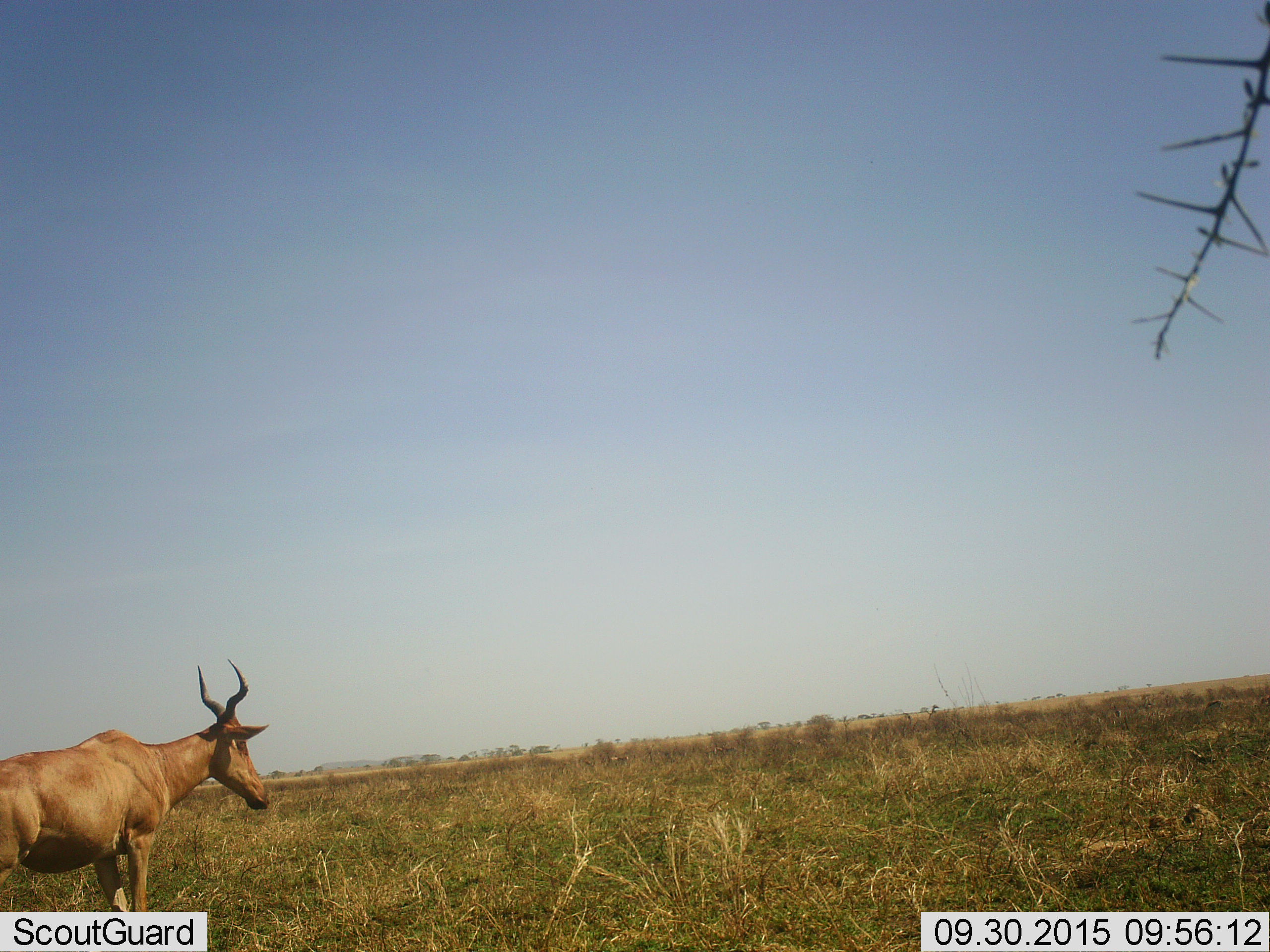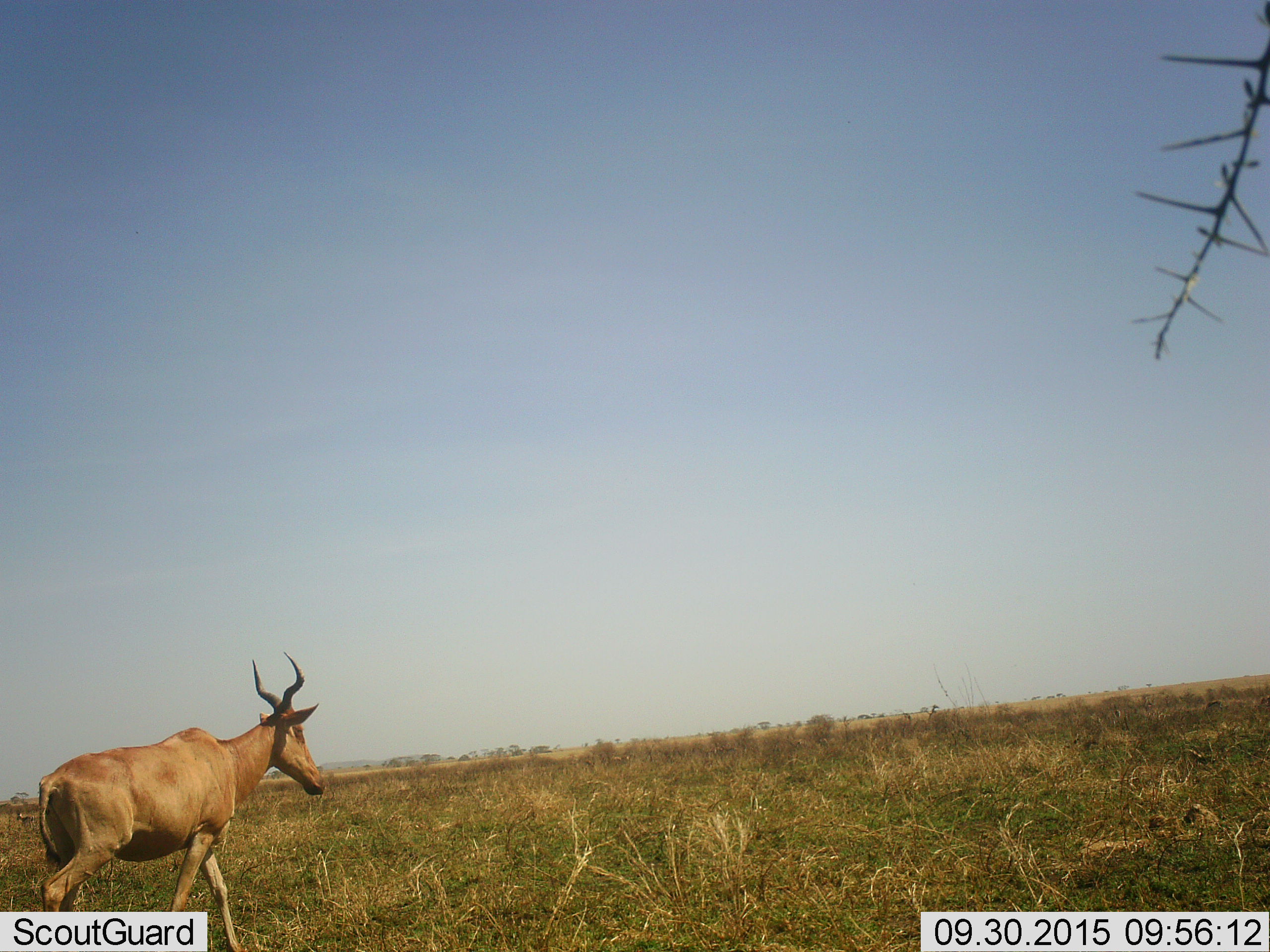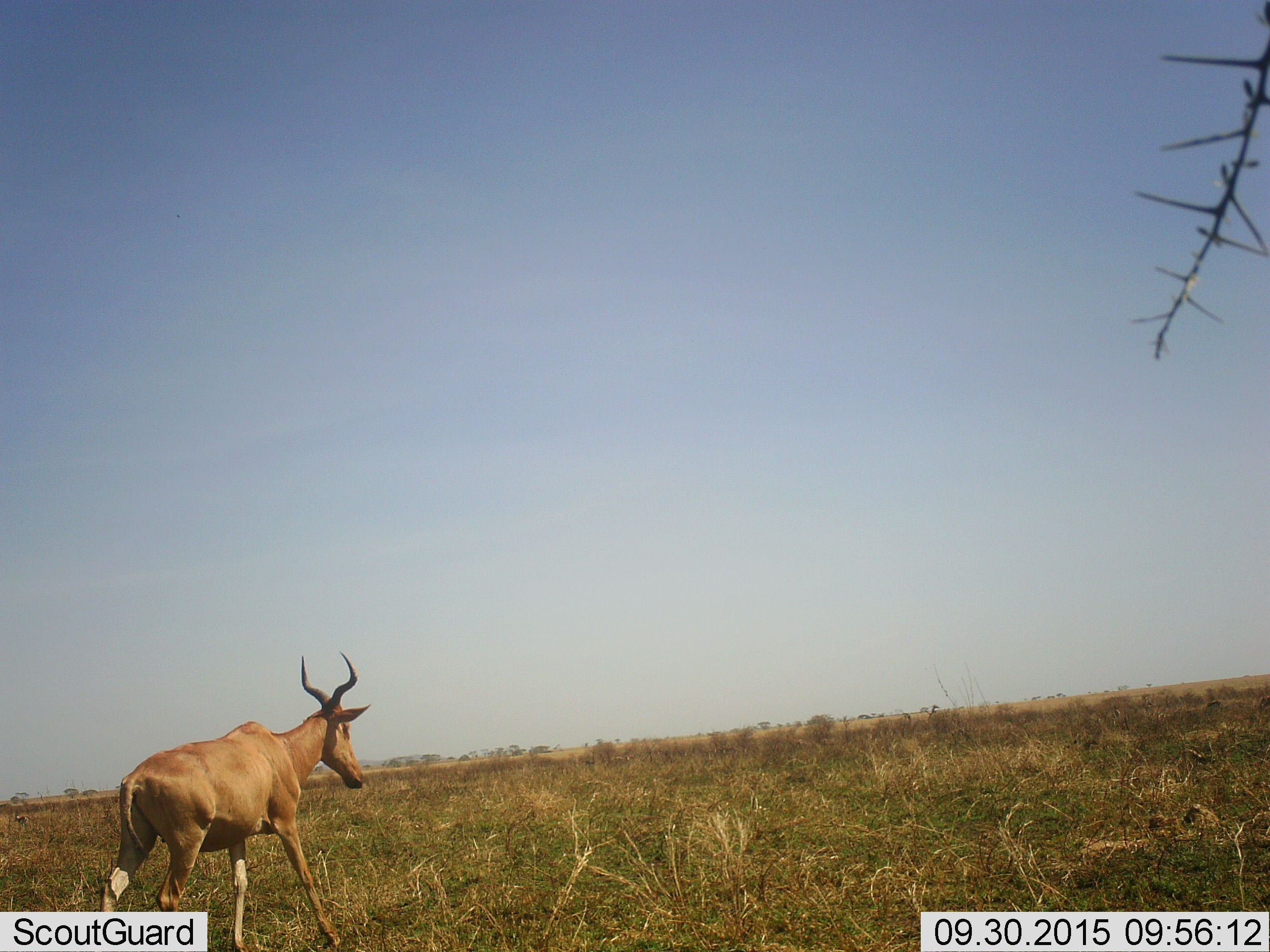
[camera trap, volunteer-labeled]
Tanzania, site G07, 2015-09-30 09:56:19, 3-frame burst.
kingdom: Animalia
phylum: Chordata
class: Mammalia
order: Artiodactyla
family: Bovidae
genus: Alcelaphus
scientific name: Alcelaphus buselaphus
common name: hartebeest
Hartebeest (Alcelaphus buselaphus), count 1. Behavior (volunteer vote fractions): standing 14%, resting 0%, moving 86%, interacting 0%. Young present (vote fraction): 0%. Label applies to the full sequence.